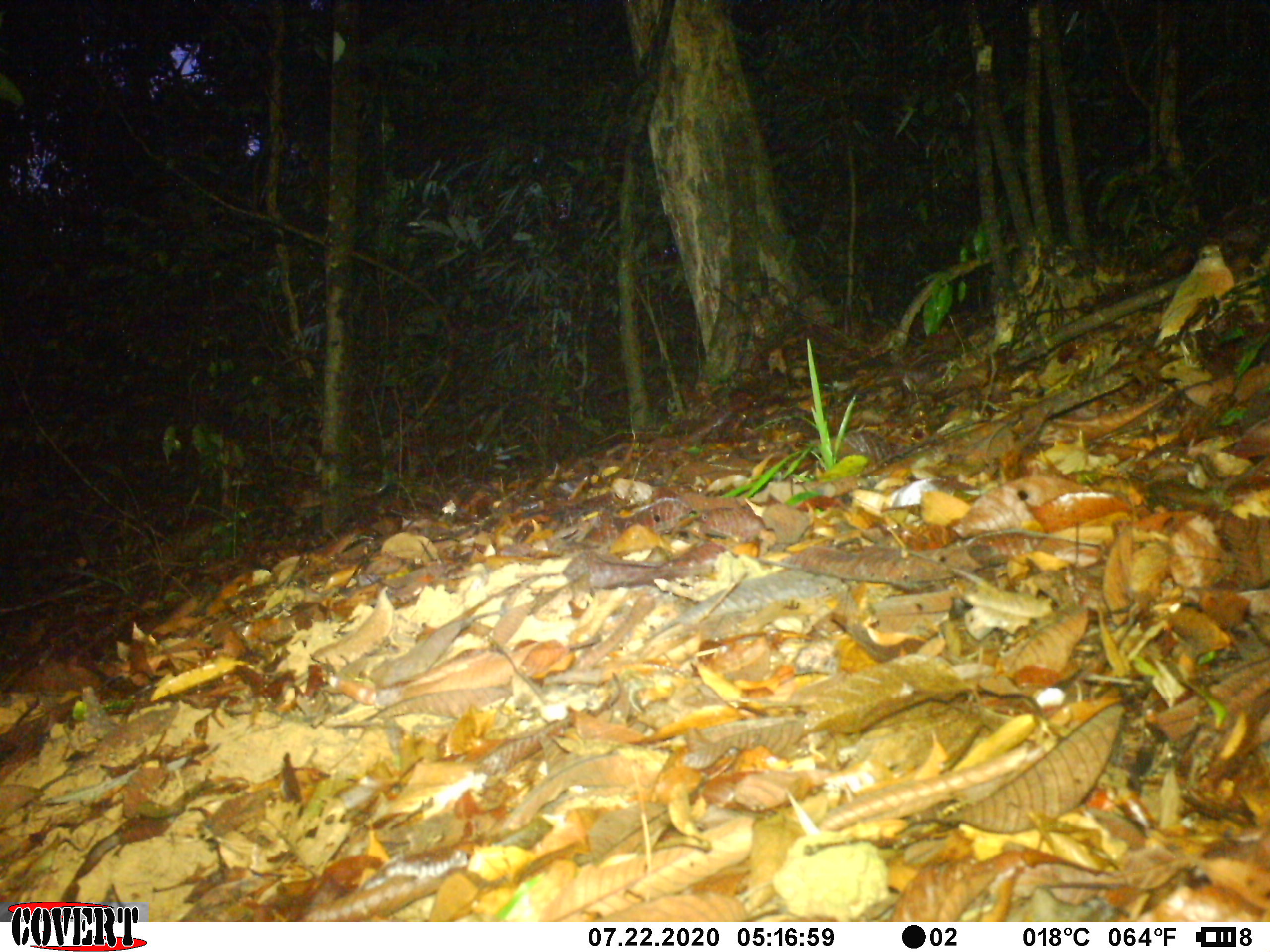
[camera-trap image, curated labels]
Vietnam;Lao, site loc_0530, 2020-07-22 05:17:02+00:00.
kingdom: Animalia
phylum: Chordata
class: Aves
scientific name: Aves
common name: bird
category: unidentified bird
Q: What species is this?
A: Unidentified bird (bird) (Aves).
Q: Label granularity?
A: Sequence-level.